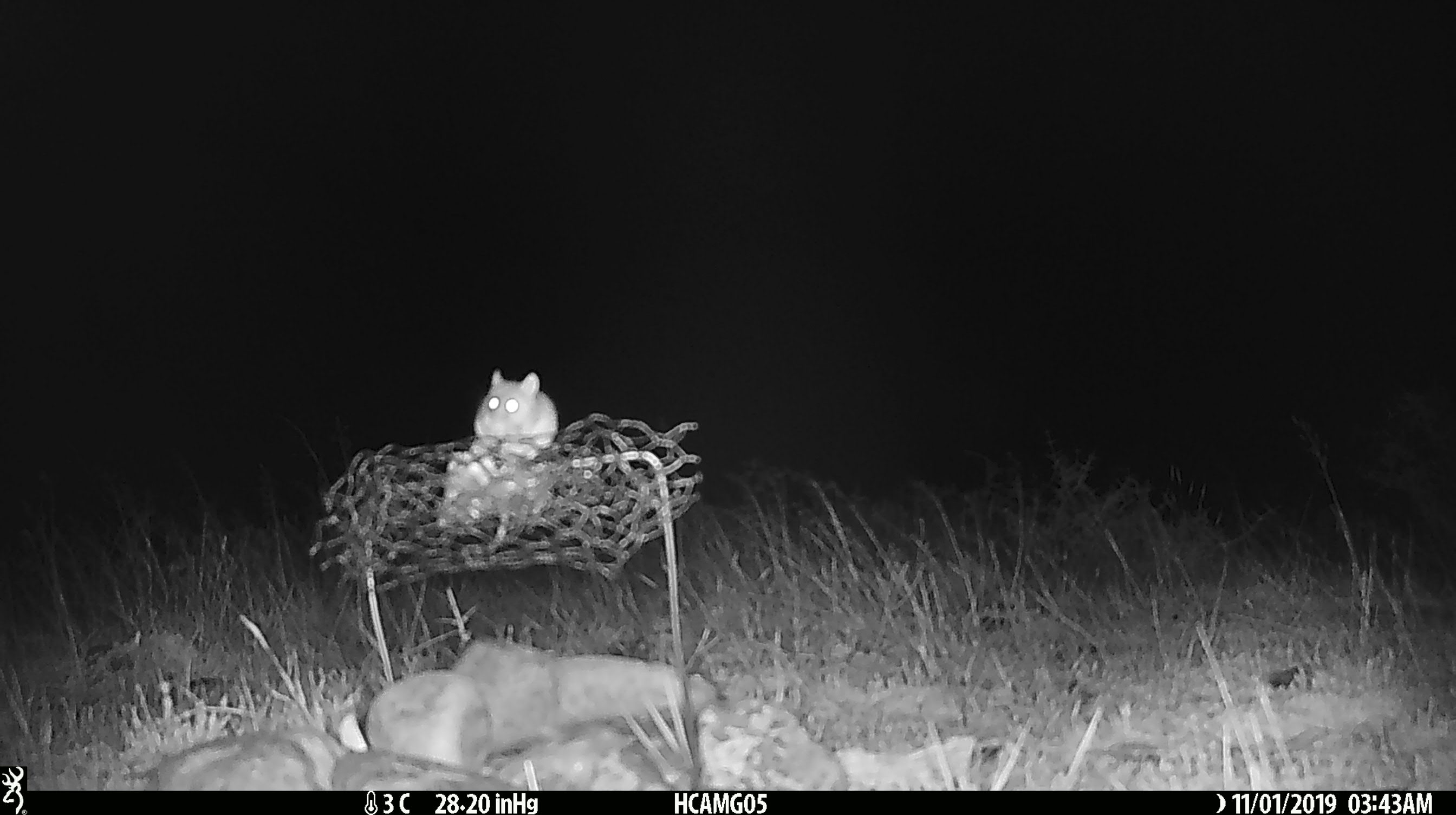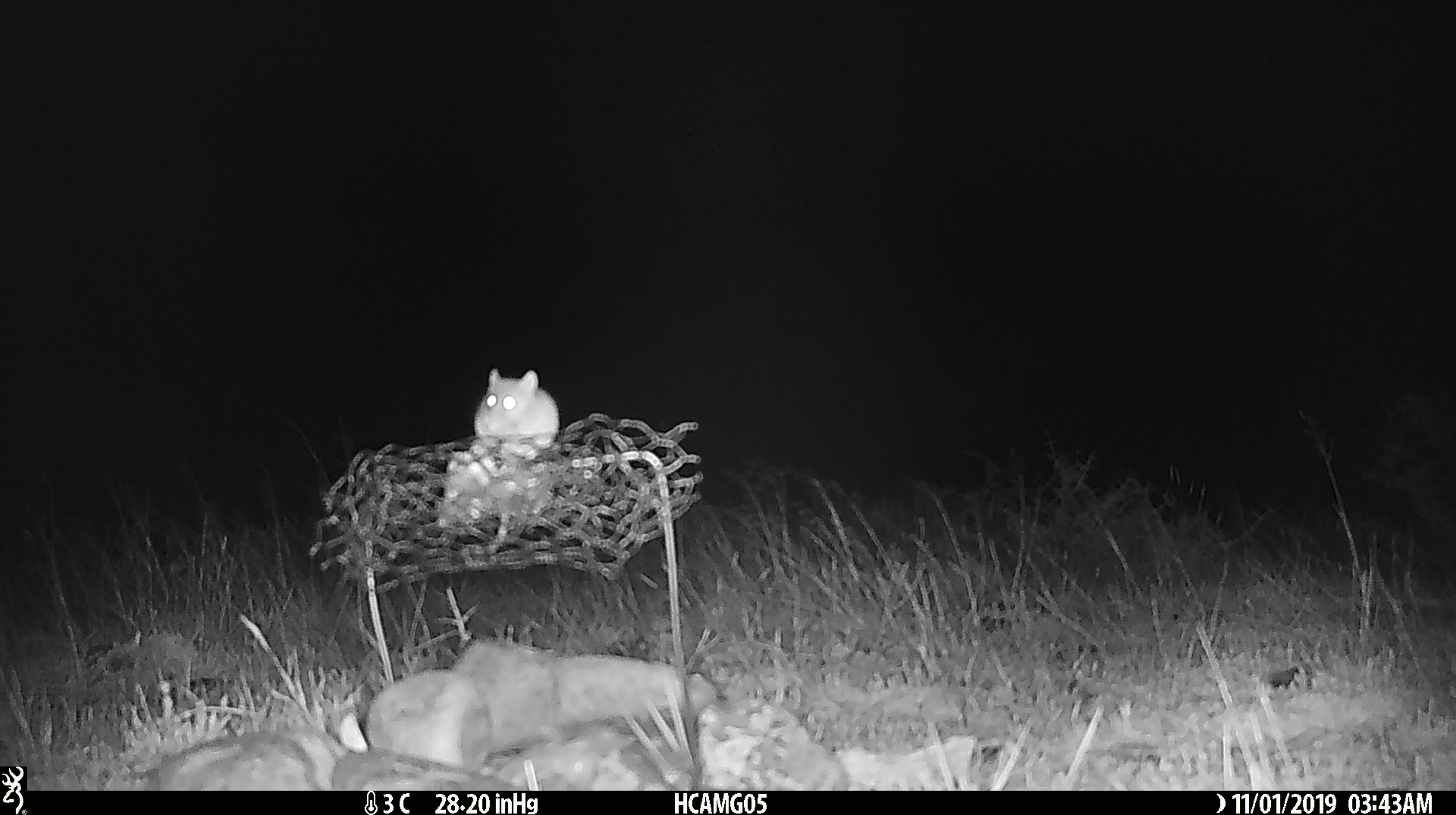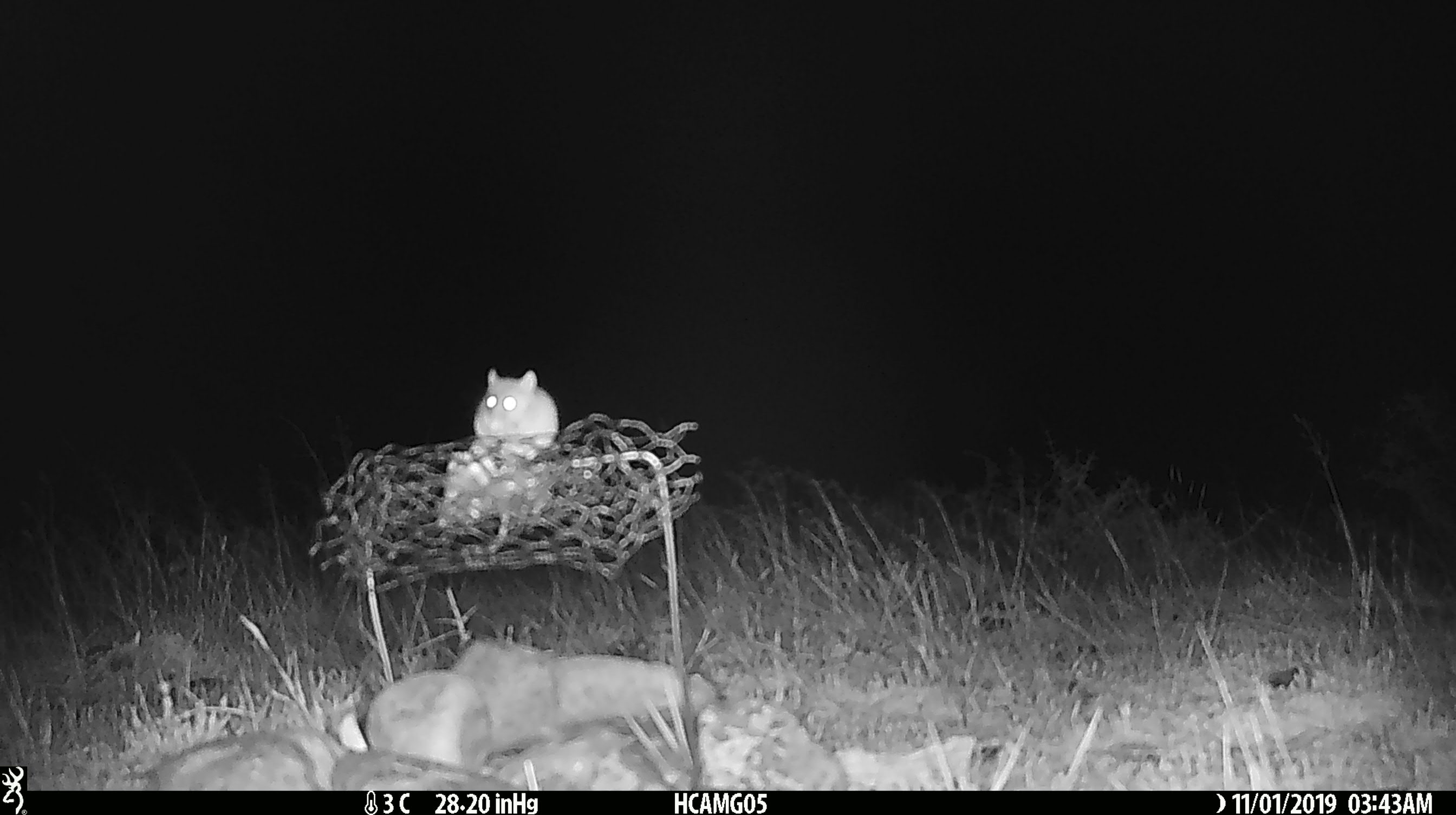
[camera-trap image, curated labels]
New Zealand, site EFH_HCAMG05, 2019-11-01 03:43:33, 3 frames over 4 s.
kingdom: Animalia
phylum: Chordata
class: Mammalia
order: Rodentia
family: Muridae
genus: Mus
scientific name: Mus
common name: mouse